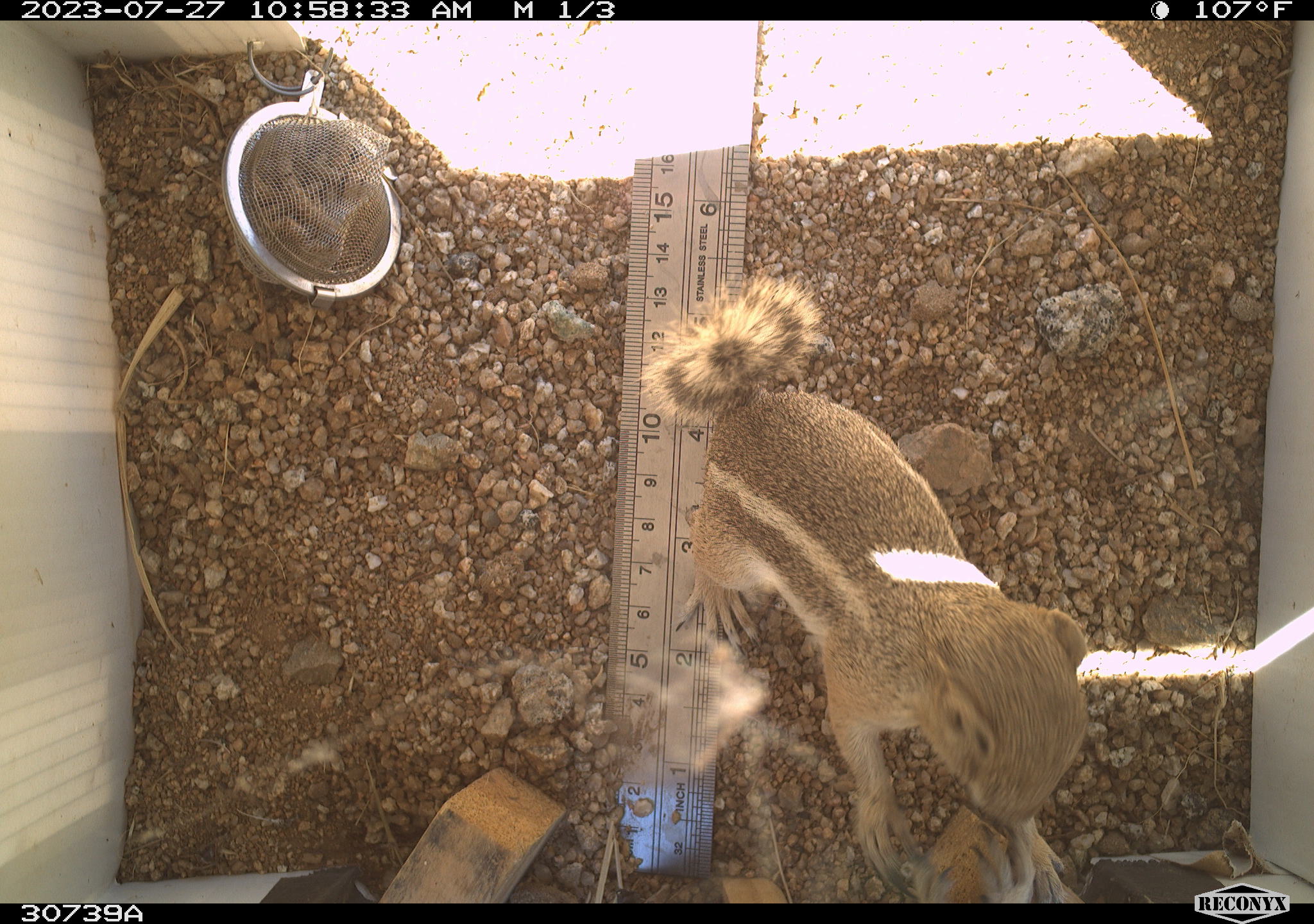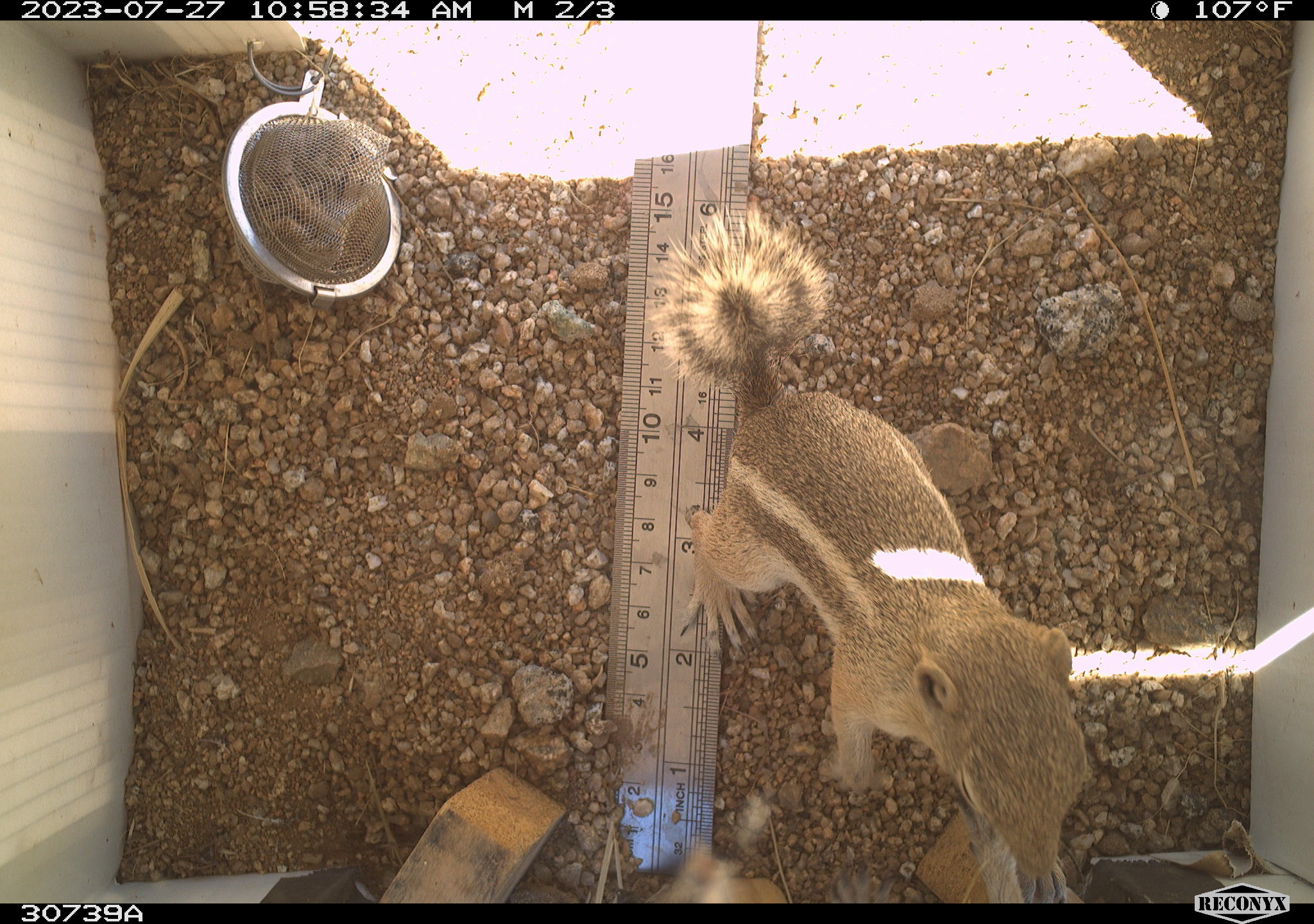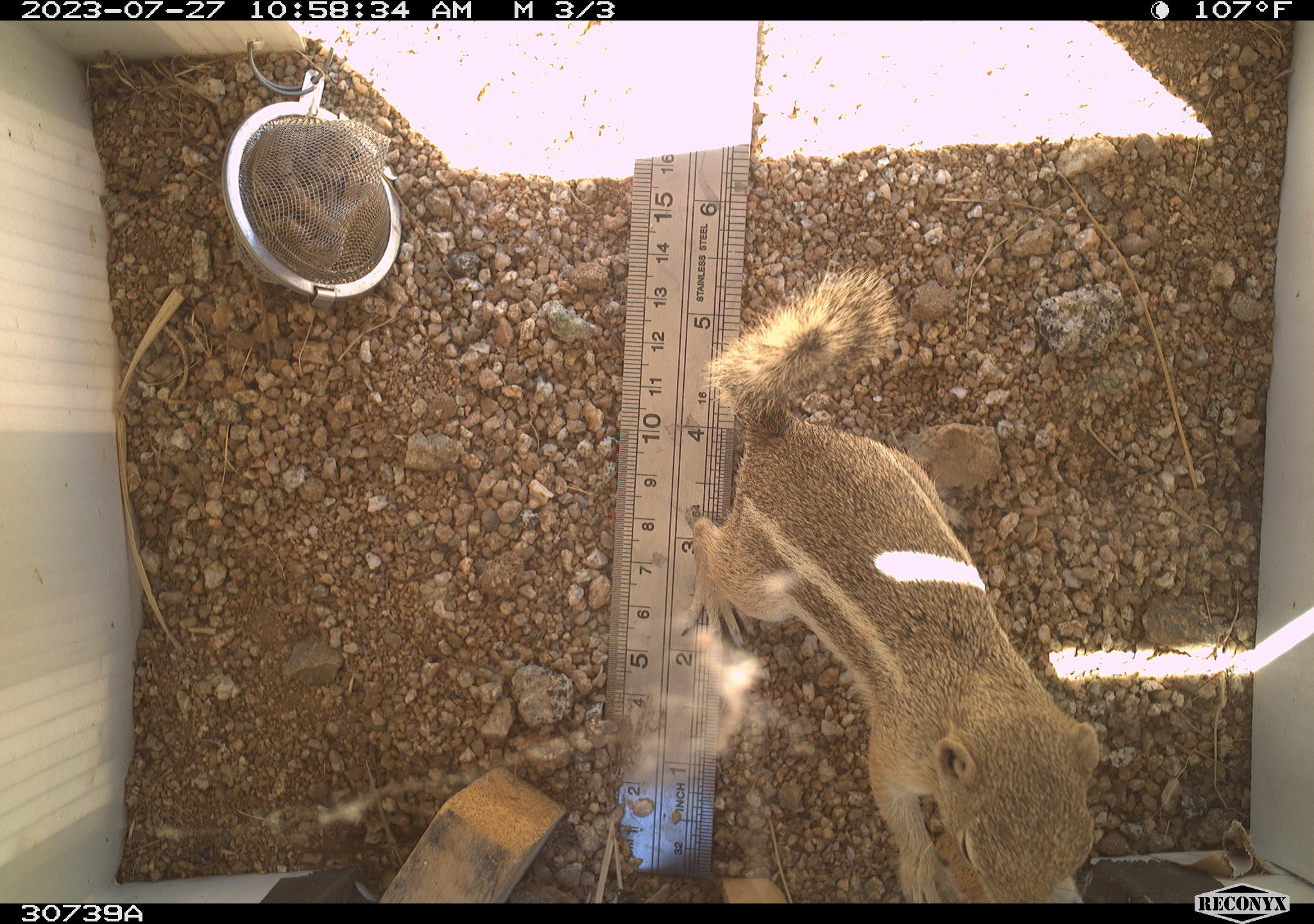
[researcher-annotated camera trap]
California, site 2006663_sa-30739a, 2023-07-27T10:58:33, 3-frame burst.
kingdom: Animalia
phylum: Chordata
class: Mammalia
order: Rodentia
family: Sciuridae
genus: Ammospermophilus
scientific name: Ammospermophilus leucurus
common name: white-tailed antelope squirrel